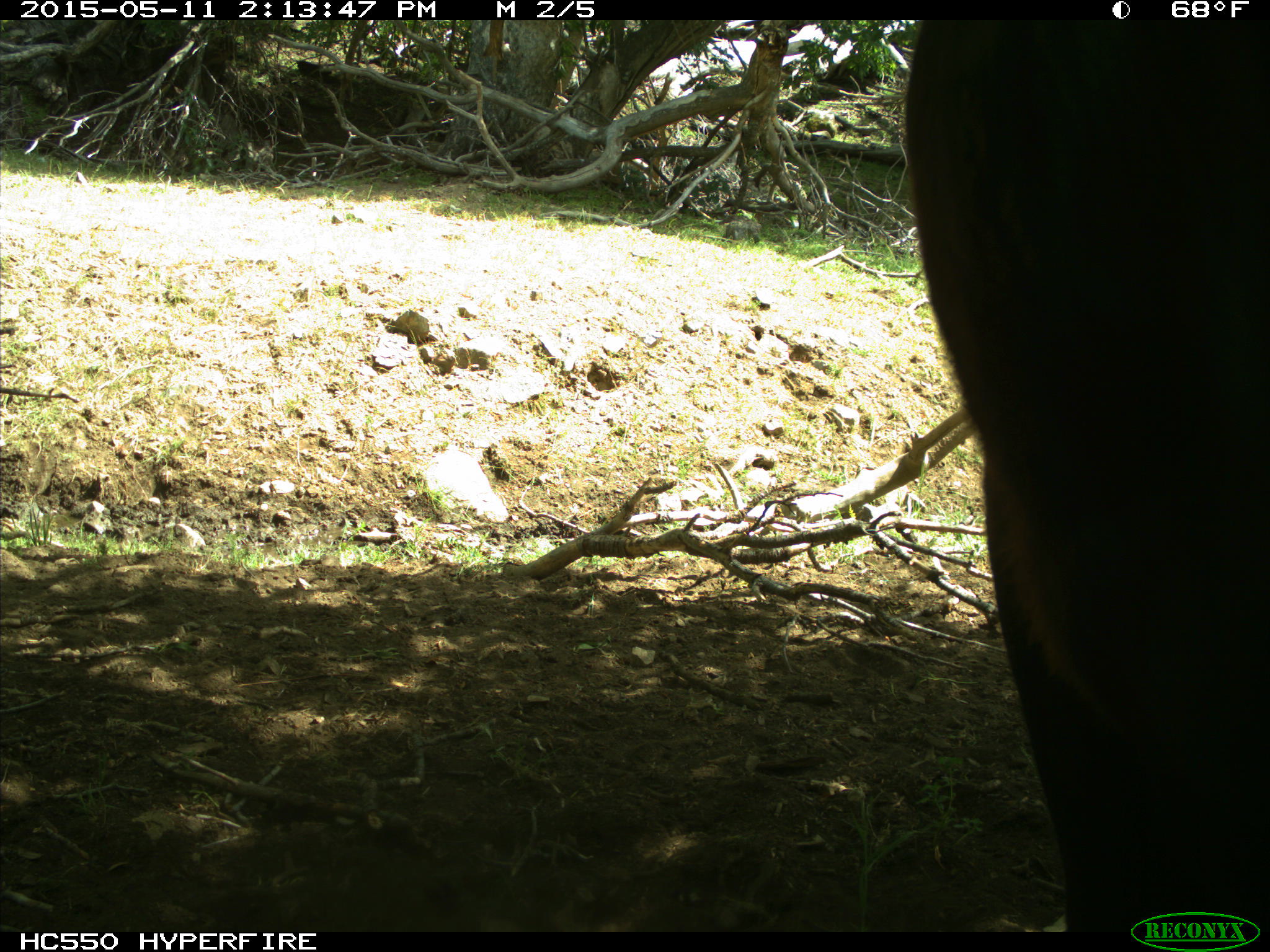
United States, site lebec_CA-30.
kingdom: Animalia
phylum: Chordata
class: Mammalia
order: Artiodactyla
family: Bovidae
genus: Bos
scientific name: Bos taurus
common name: domestic cow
Bos taurus (domestic cow).